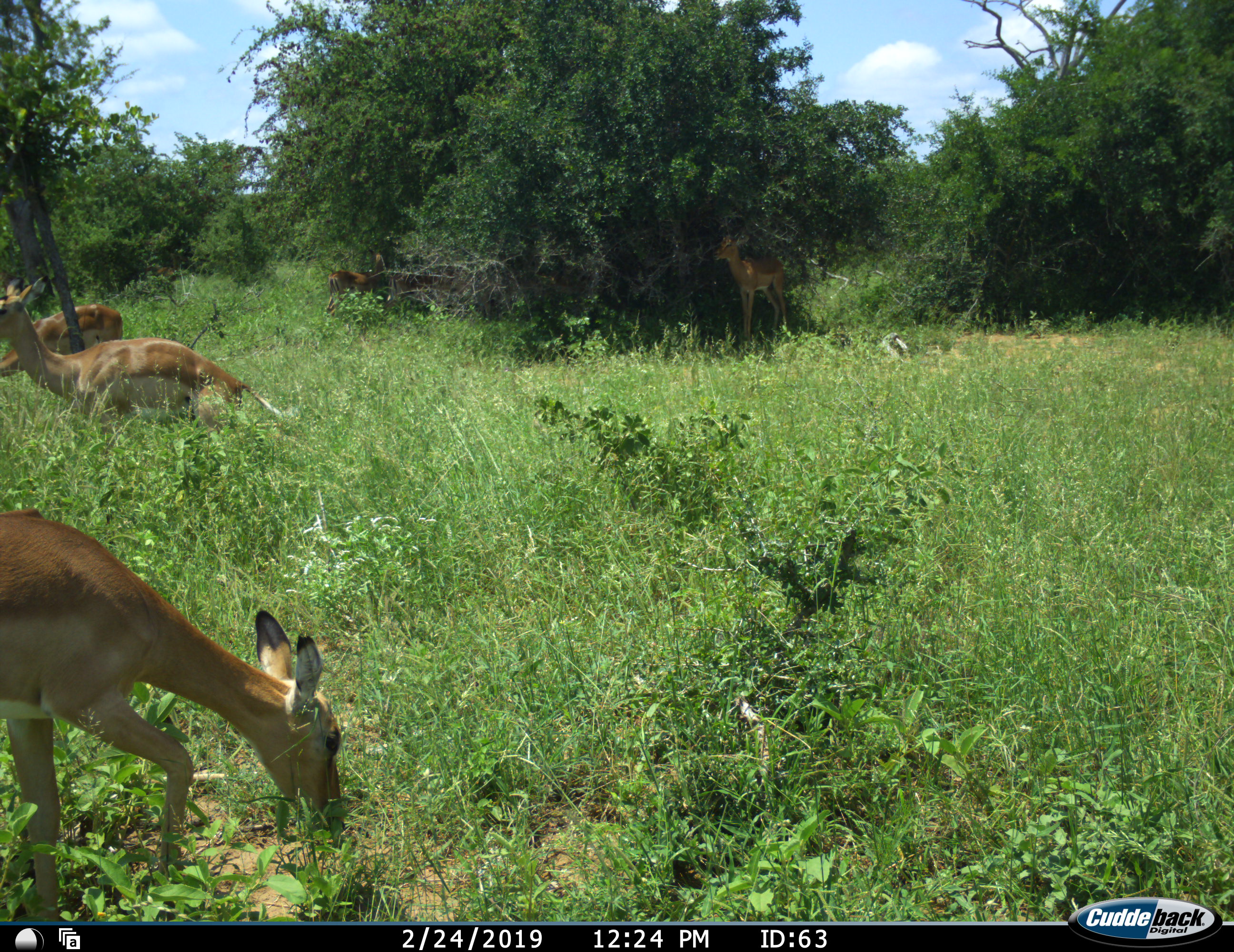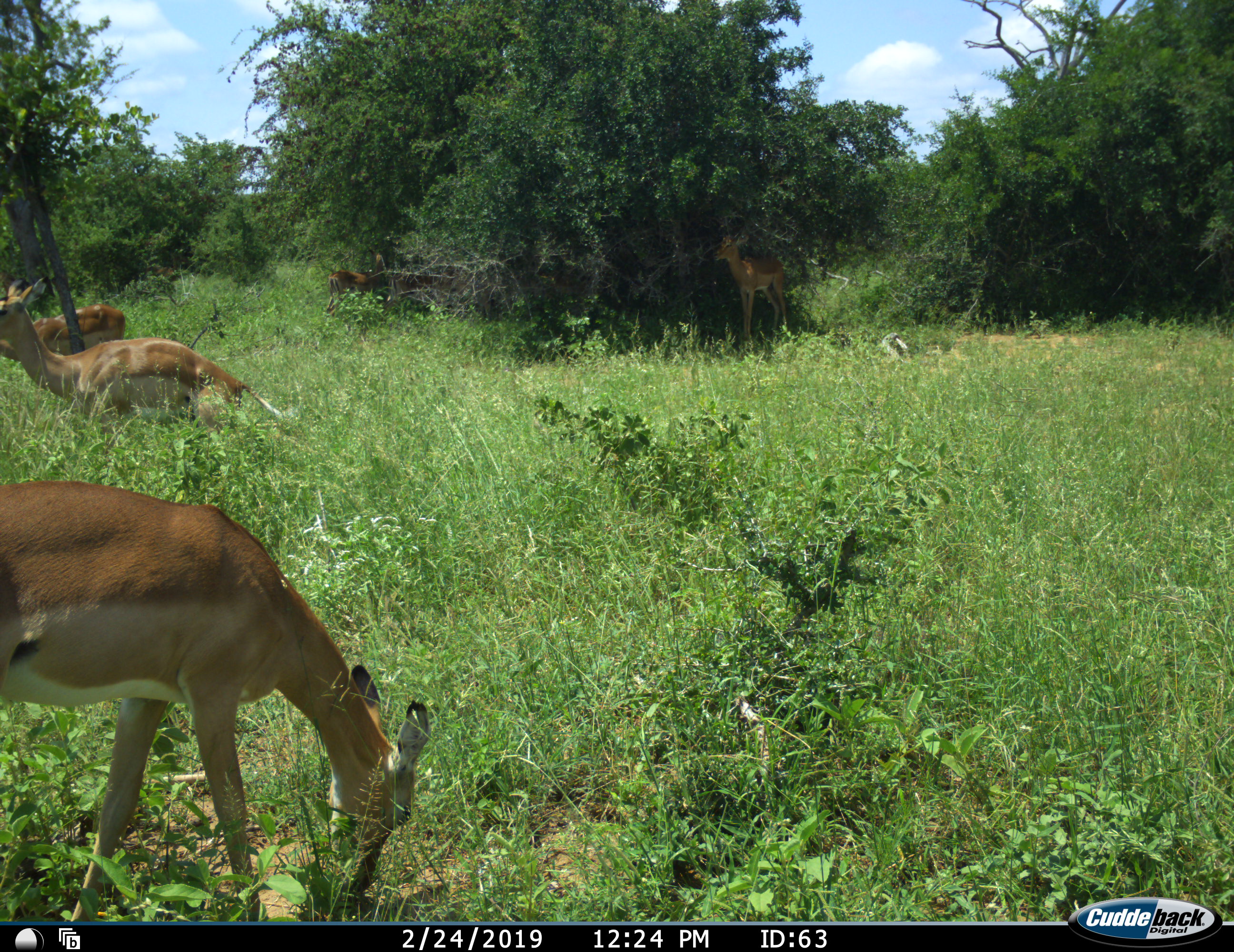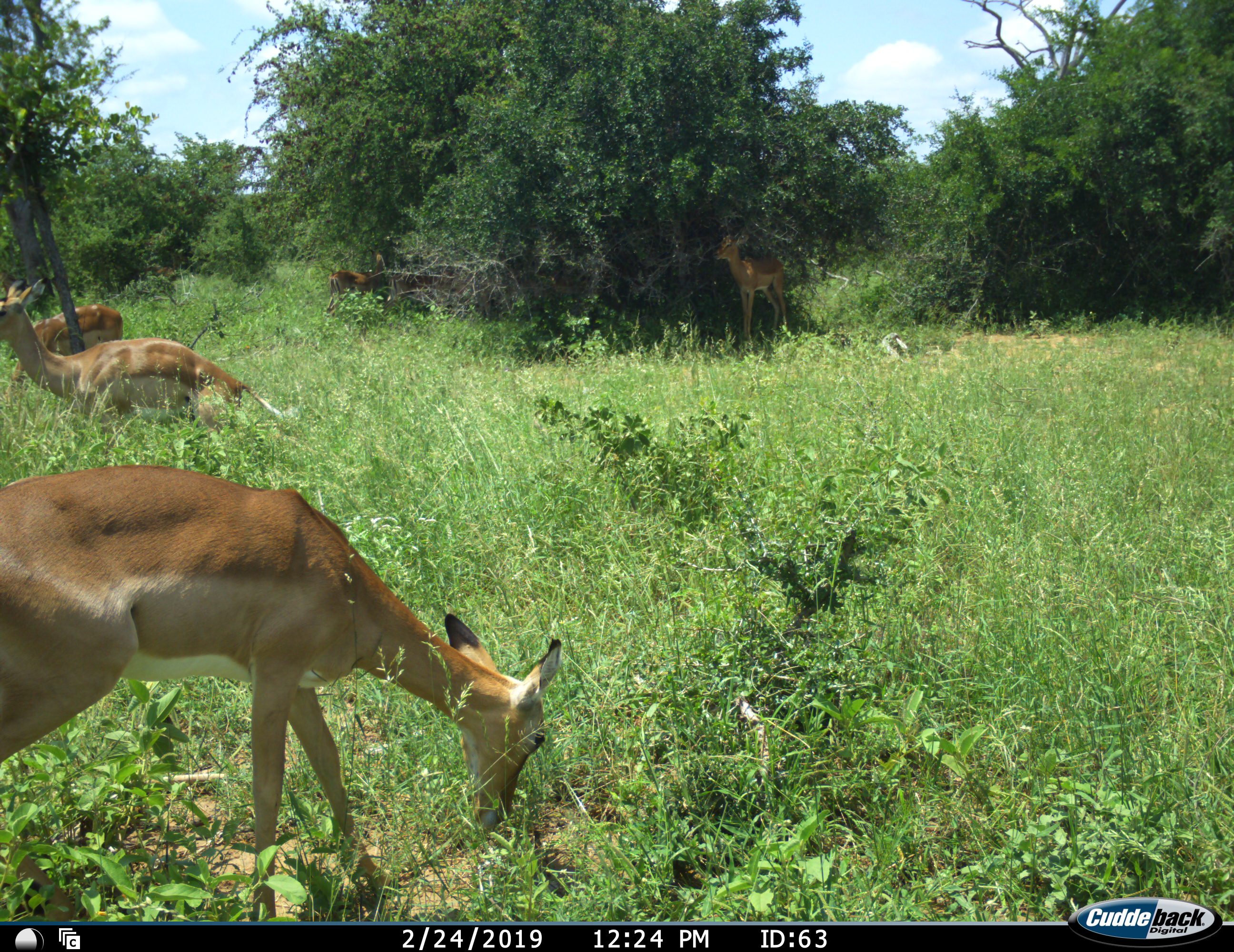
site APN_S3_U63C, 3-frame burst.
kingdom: Animalia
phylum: Chordata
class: Mammalia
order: Artiodactyla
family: Bovidae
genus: Aepyceros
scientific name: Aepyceros melampus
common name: impala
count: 5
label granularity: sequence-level